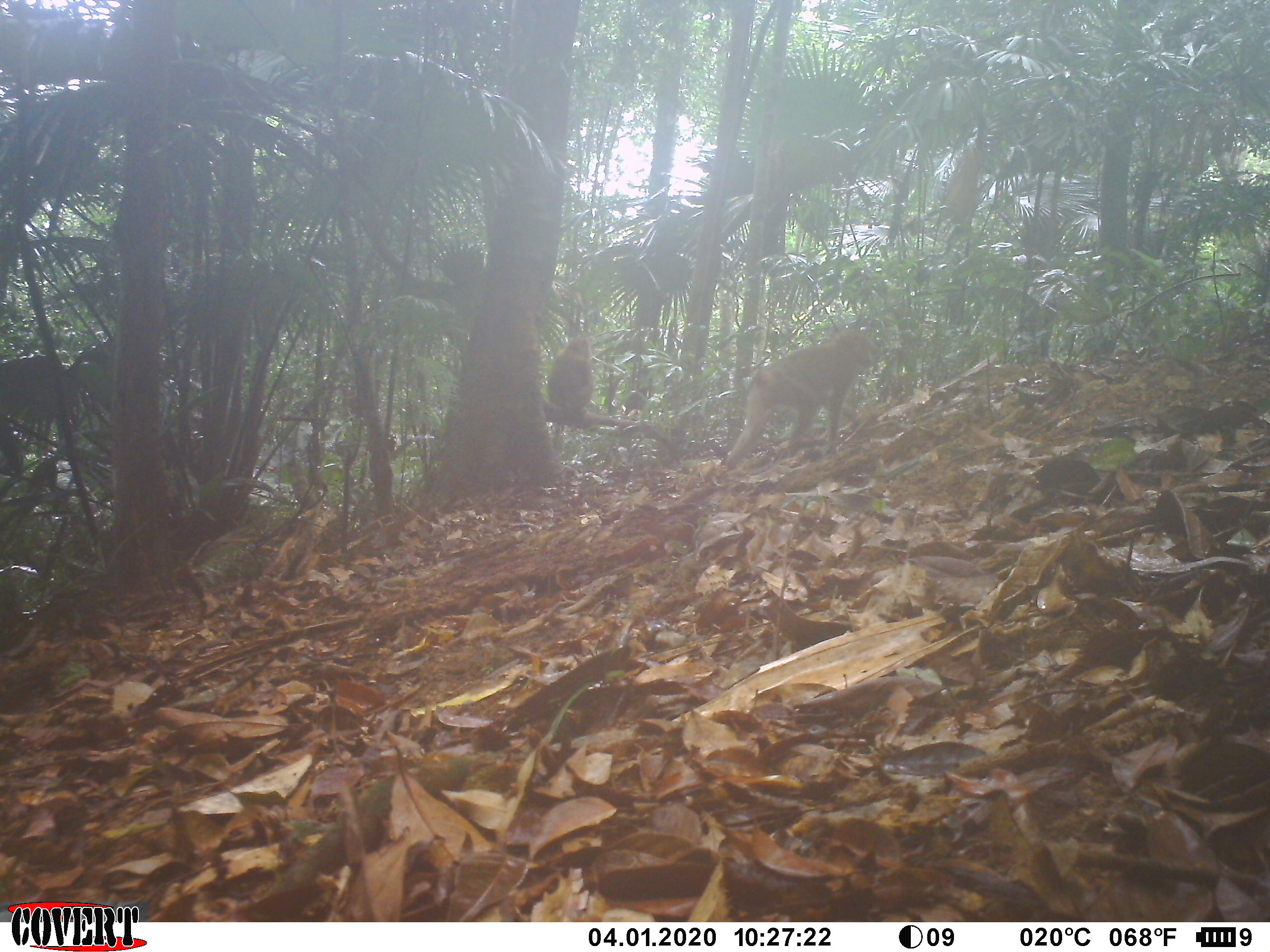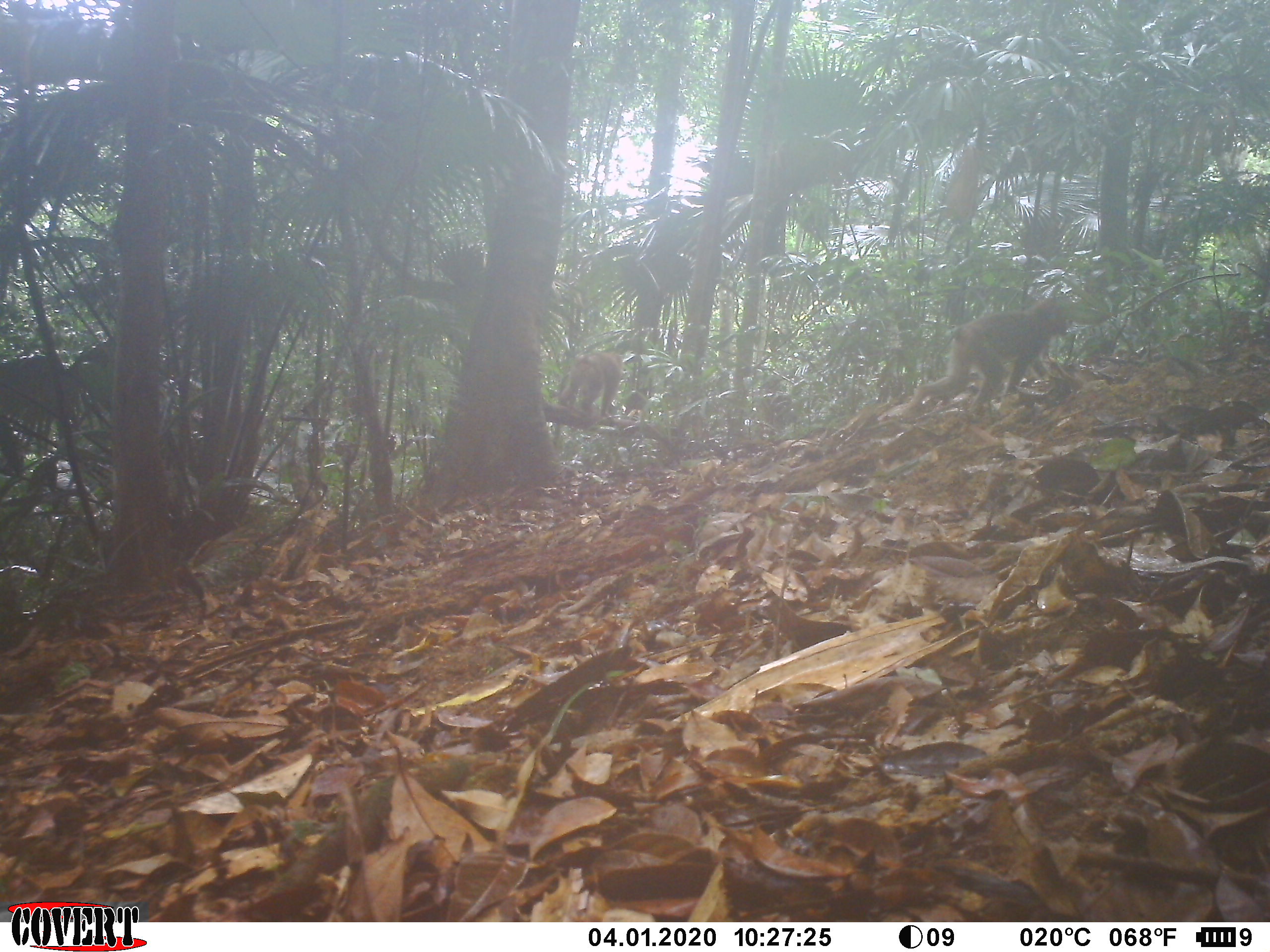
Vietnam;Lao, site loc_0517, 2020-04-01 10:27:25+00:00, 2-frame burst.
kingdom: Animalia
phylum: Chordata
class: Mammalia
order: Primates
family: Cercopithecidae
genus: Macaca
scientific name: Macaca nemestrina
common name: pig-tailed macaque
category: pig tailed macaque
Pig tailed macaque (pig-tailed macaque) (Macaca nemestrina). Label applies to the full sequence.